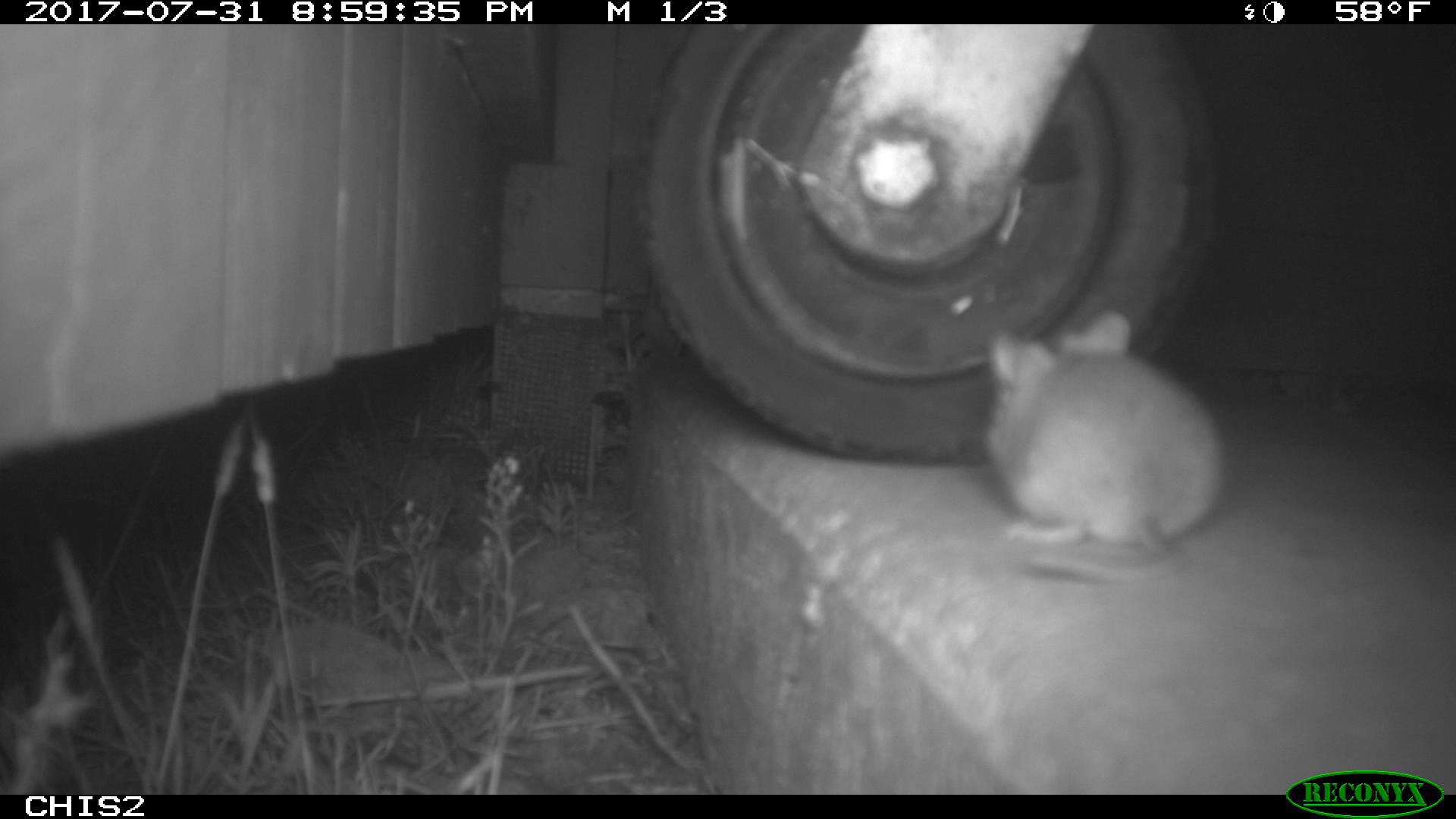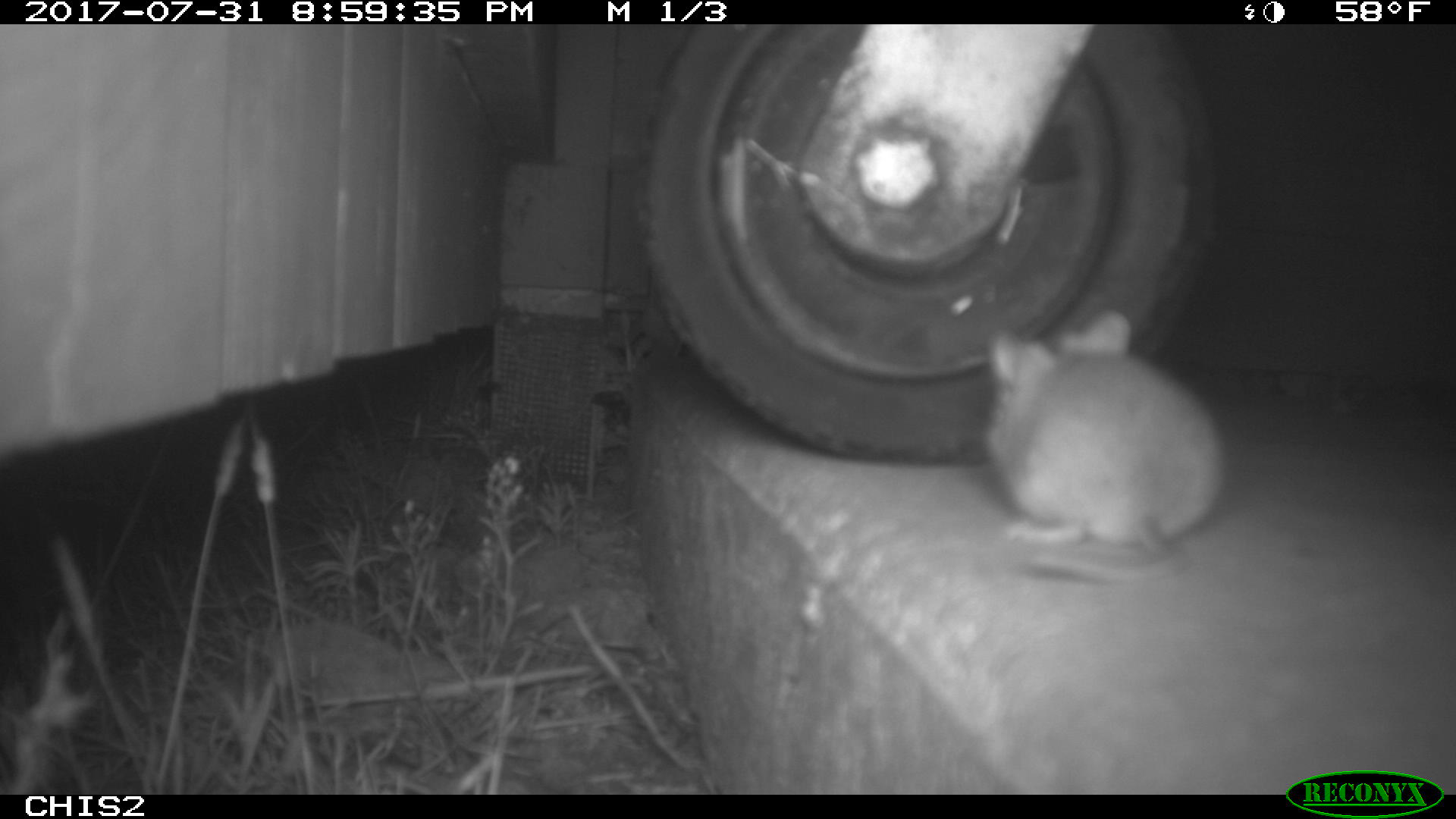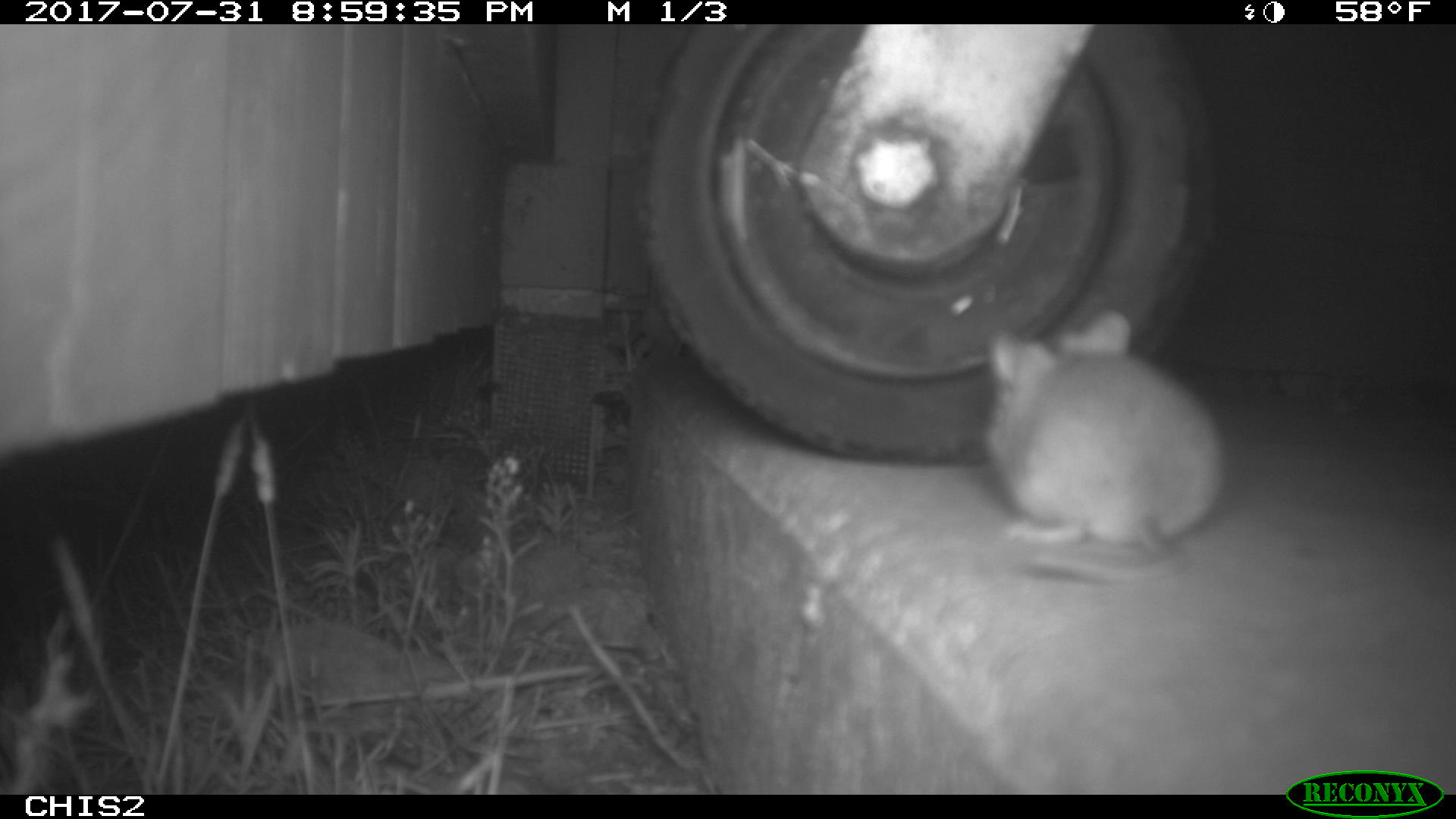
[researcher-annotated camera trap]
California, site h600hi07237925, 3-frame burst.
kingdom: Animalia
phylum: Chordata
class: Mammalia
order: Rodentia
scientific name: Rodentia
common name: rodent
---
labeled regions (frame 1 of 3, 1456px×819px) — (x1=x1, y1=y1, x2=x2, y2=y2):
rodent: (x1=975, y1=308, x2=1232, y2=583)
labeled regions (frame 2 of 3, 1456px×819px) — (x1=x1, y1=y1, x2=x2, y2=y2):
rodent: (x1=981, y1=306, x2=1228, y2=586)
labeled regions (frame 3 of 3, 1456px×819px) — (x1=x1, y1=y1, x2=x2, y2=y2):
rodent: (x1=991, y1=307, x2=1229, y2=581)